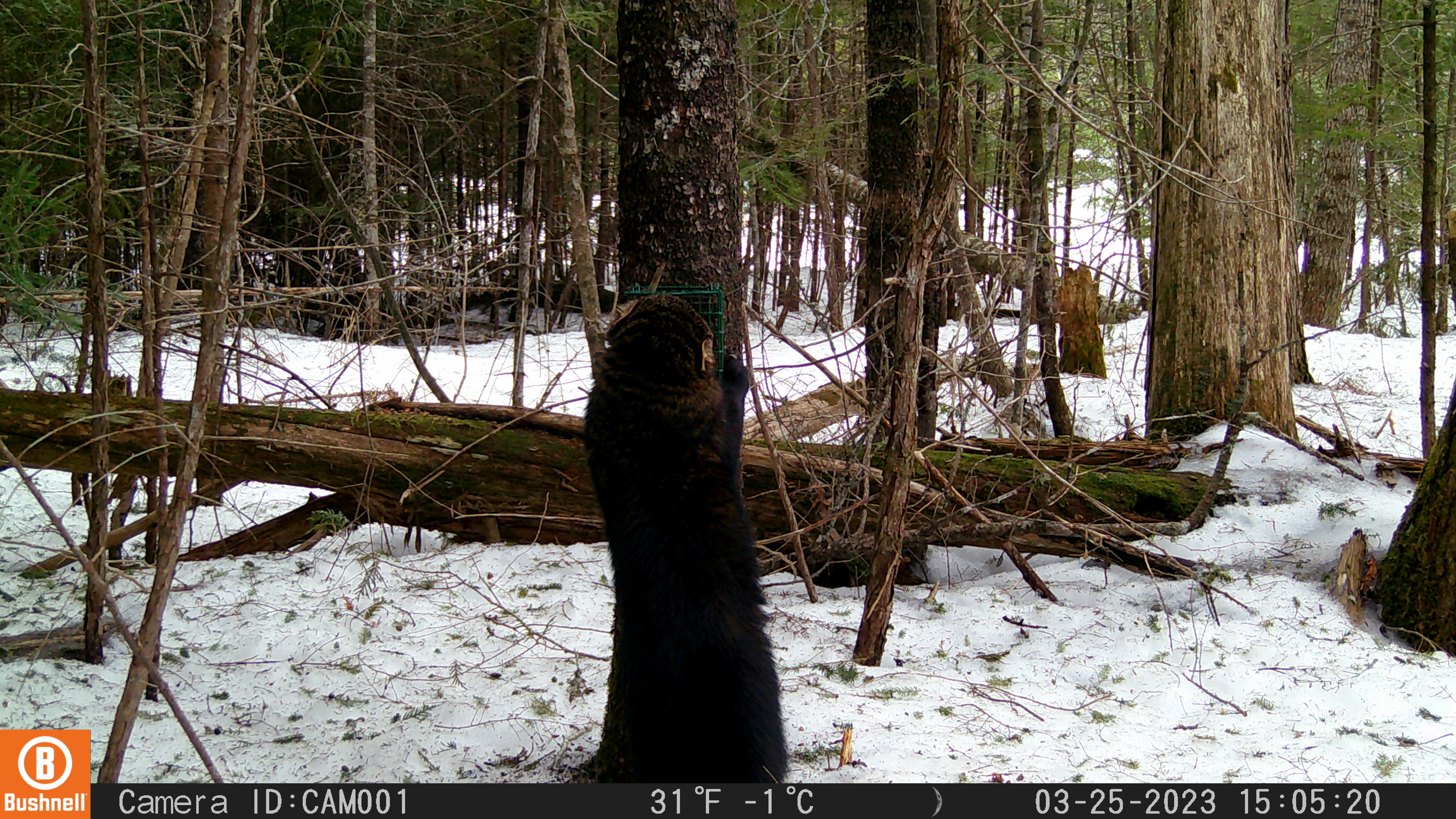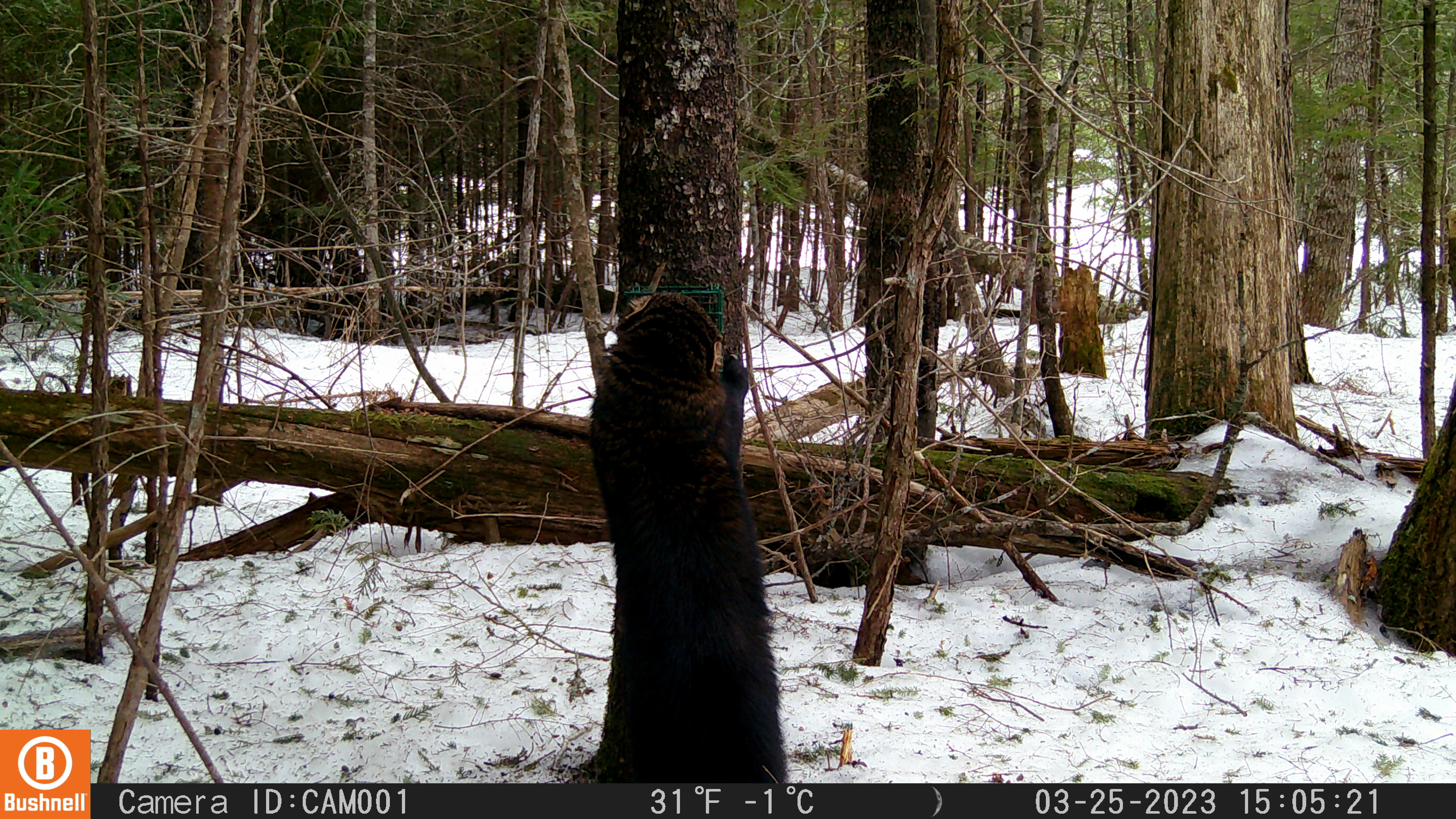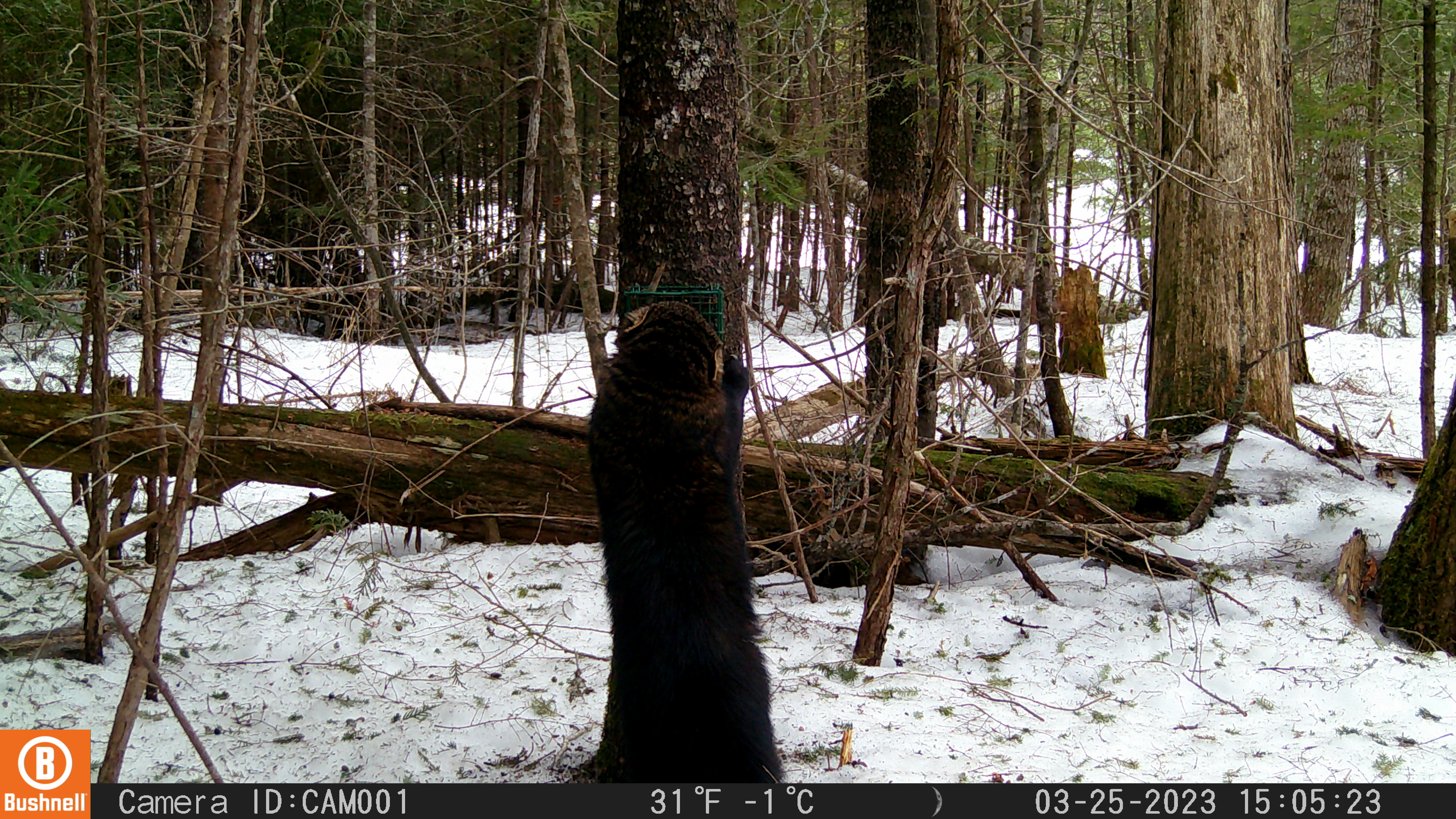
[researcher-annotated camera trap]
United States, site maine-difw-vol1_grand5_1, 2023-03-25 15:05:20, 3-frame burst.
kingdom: Animalia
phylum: Chordata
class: Mammalia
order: Carnivora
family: Mustelidae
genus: Pekania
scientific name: Pekania pennanti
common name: fisher